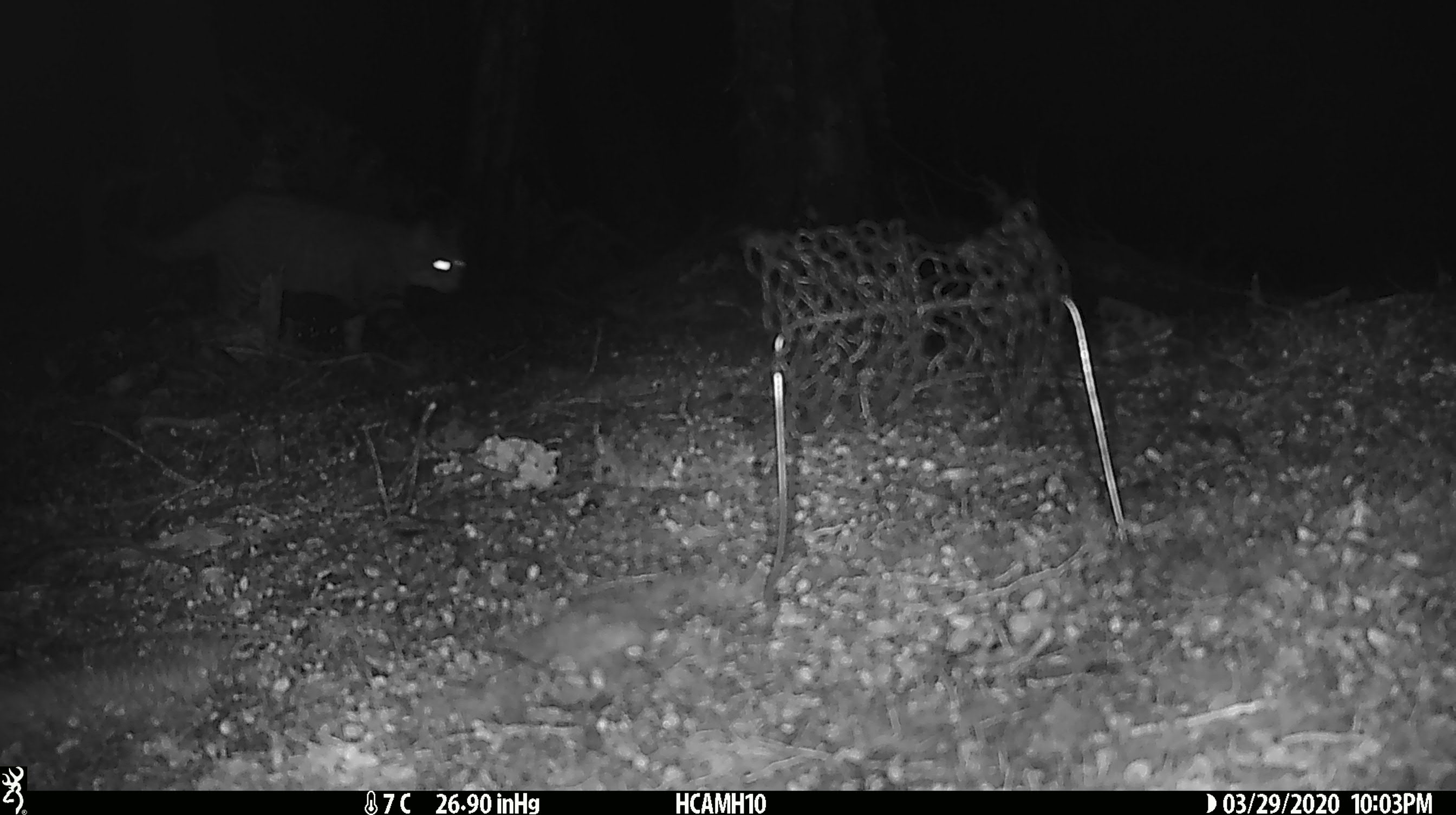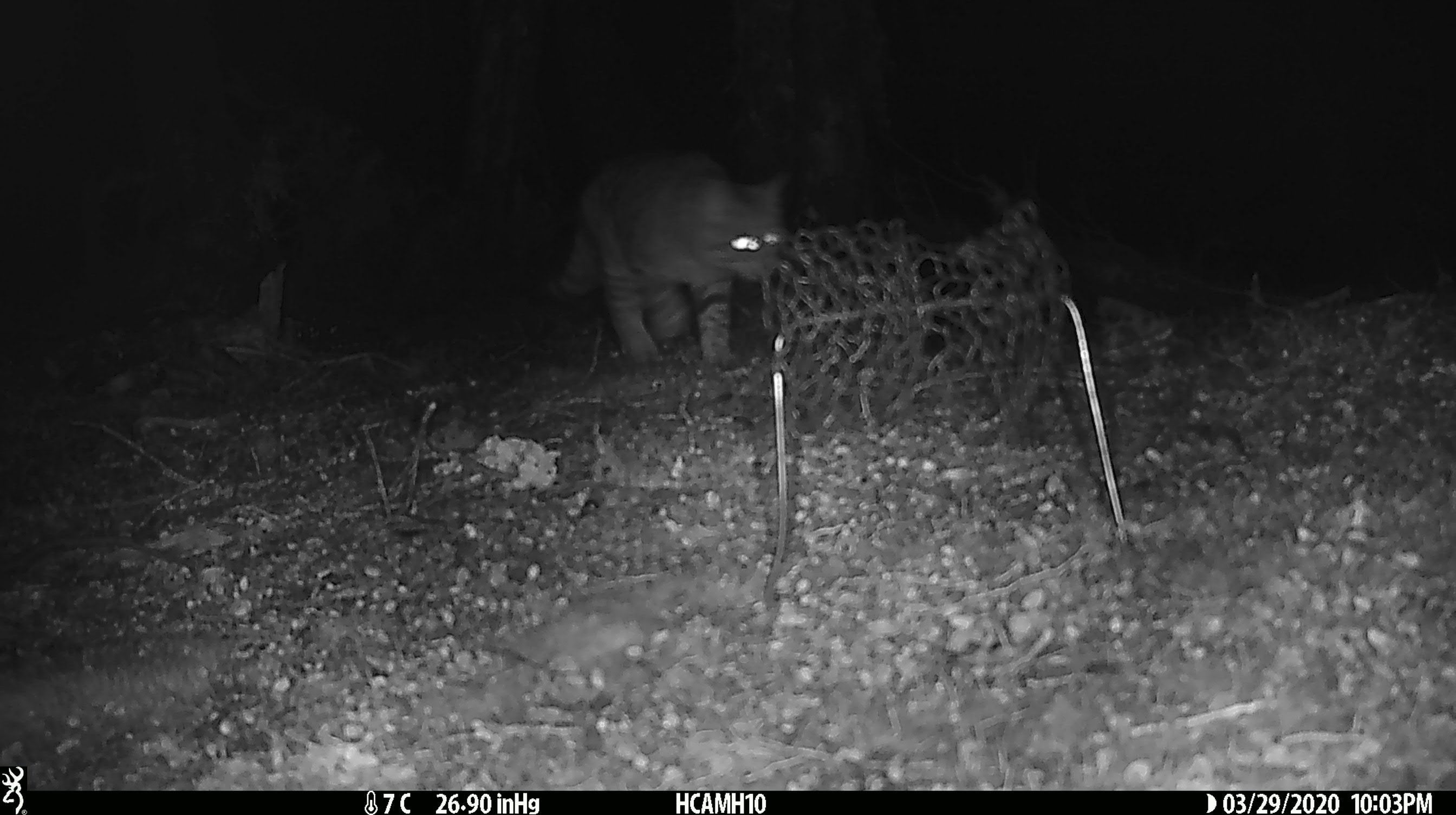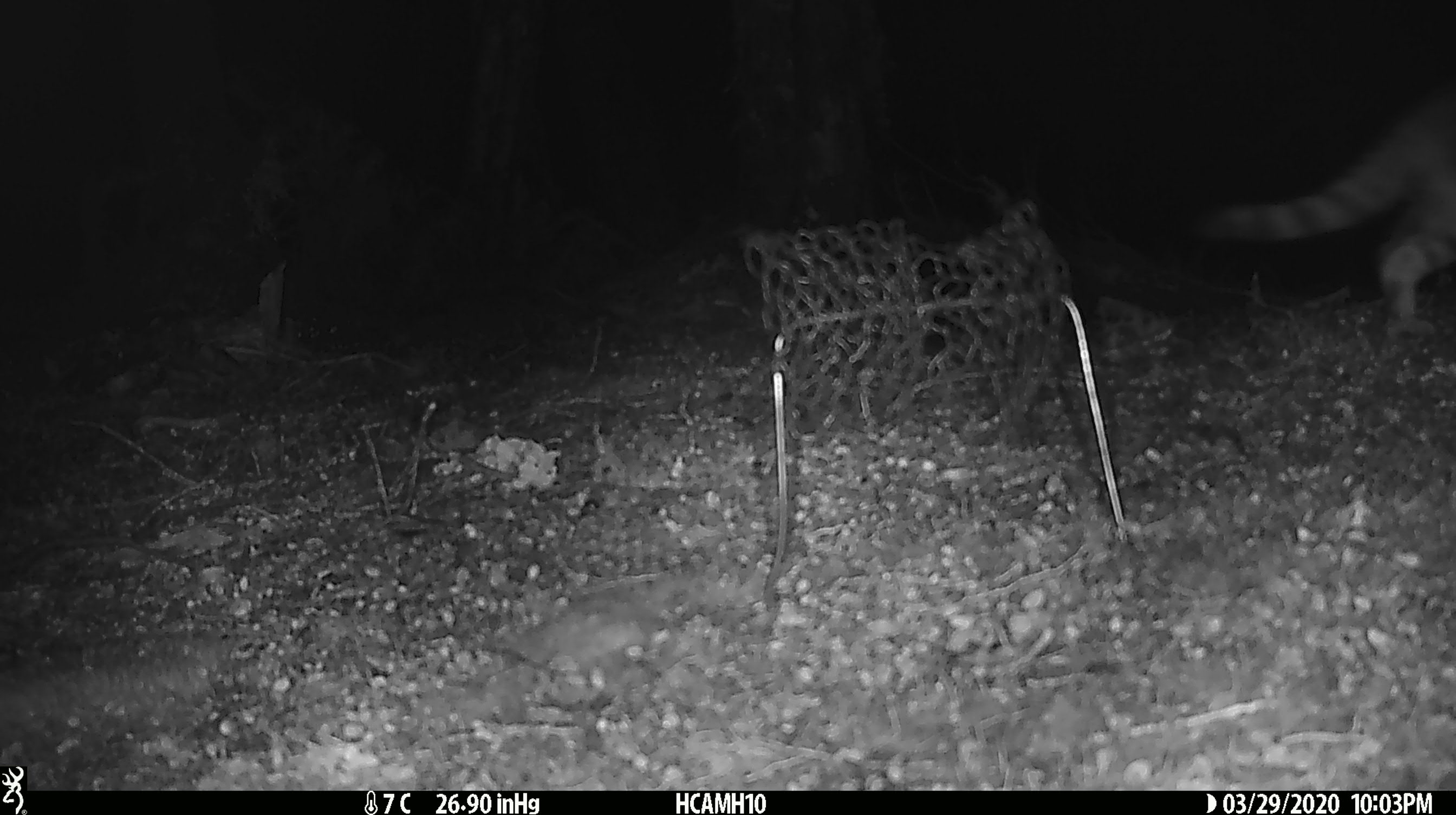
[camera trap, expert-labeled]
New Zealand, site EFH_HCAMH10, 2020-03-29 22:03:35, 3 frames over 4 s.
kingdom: Animalia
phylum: Chordata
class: Mammalia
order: Carnivora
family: Felidae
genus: Felis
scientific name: Felis catus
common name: domestic cat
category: cat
Cat (domestic cat) (Felis catus).